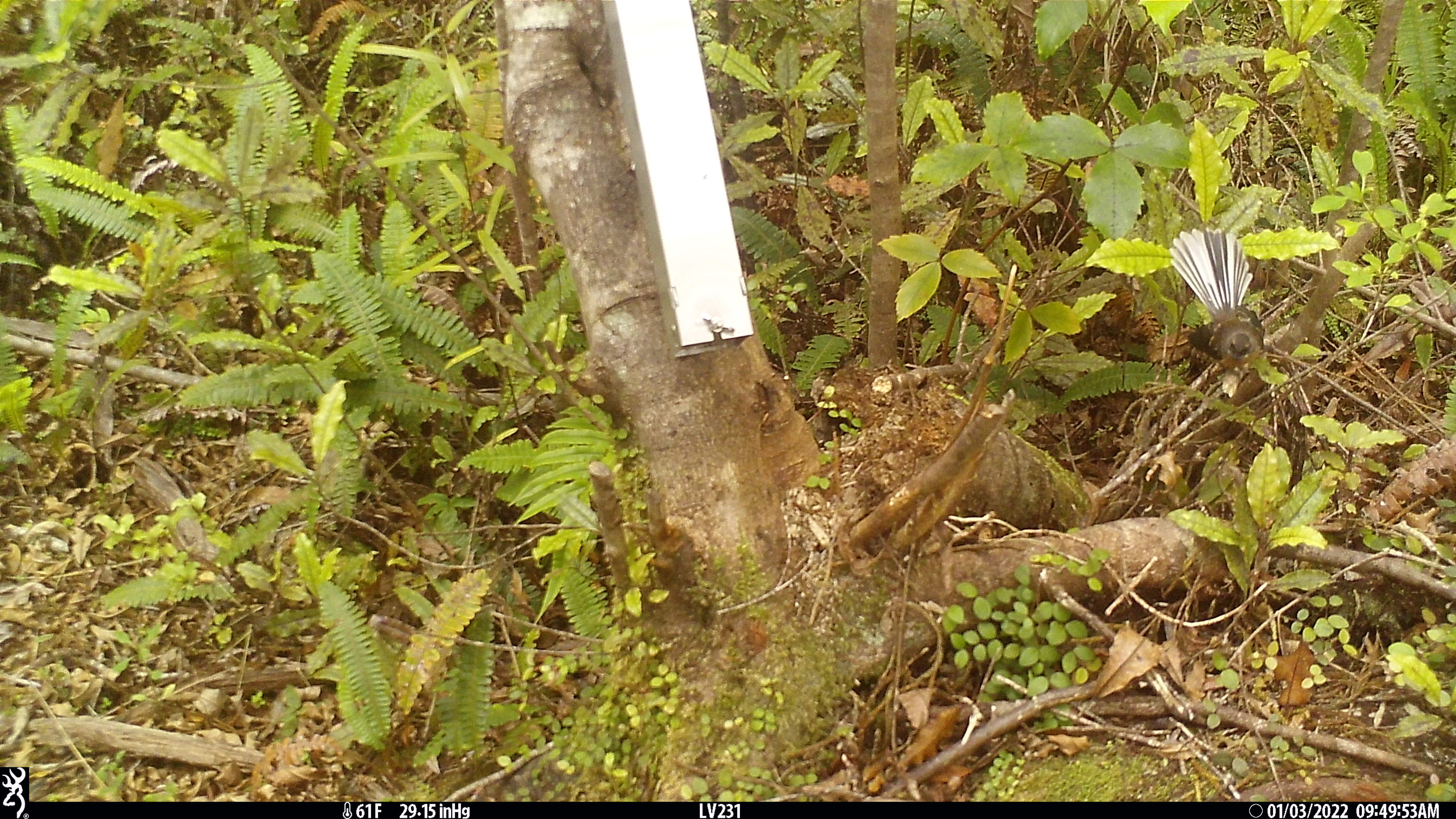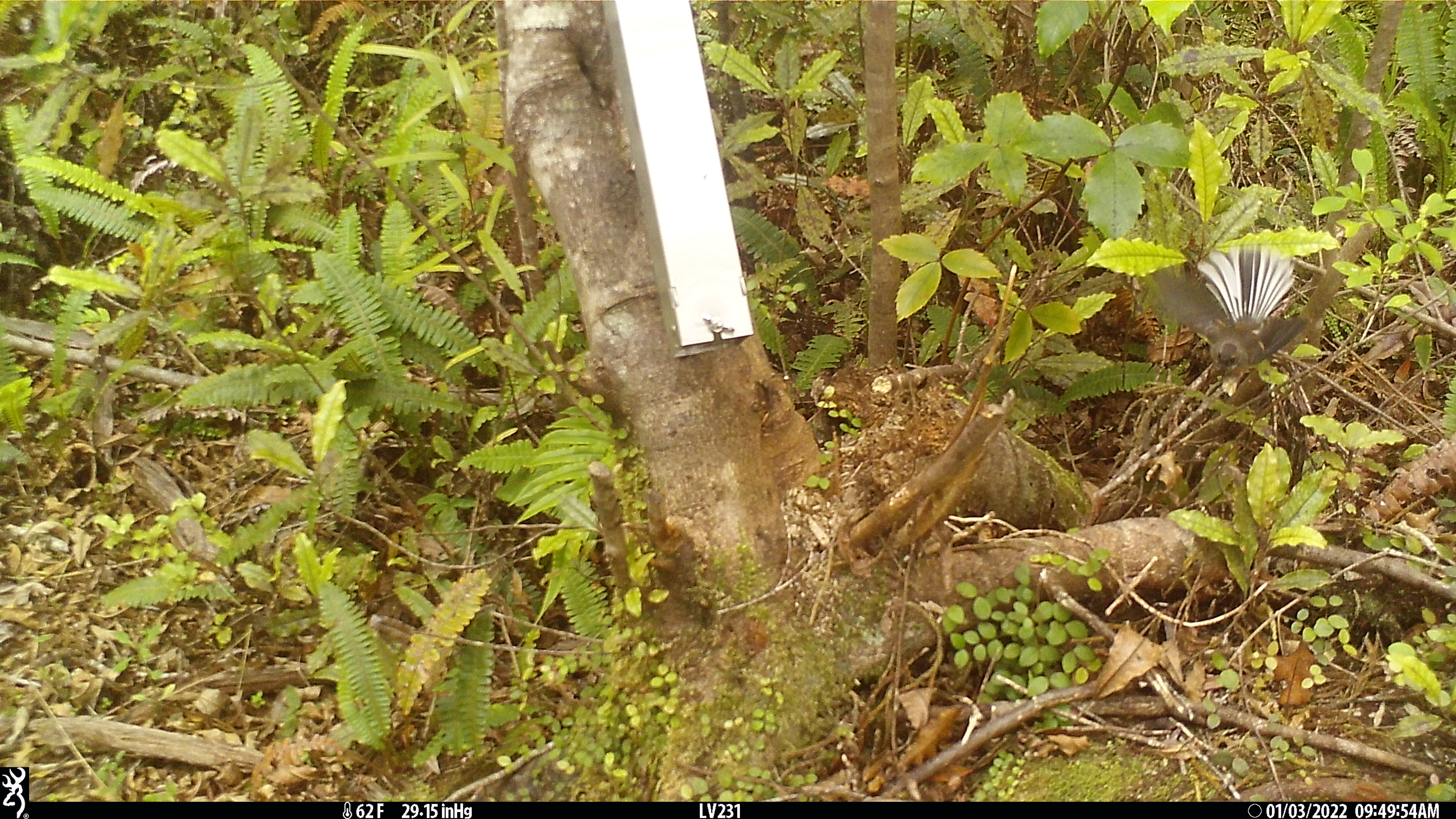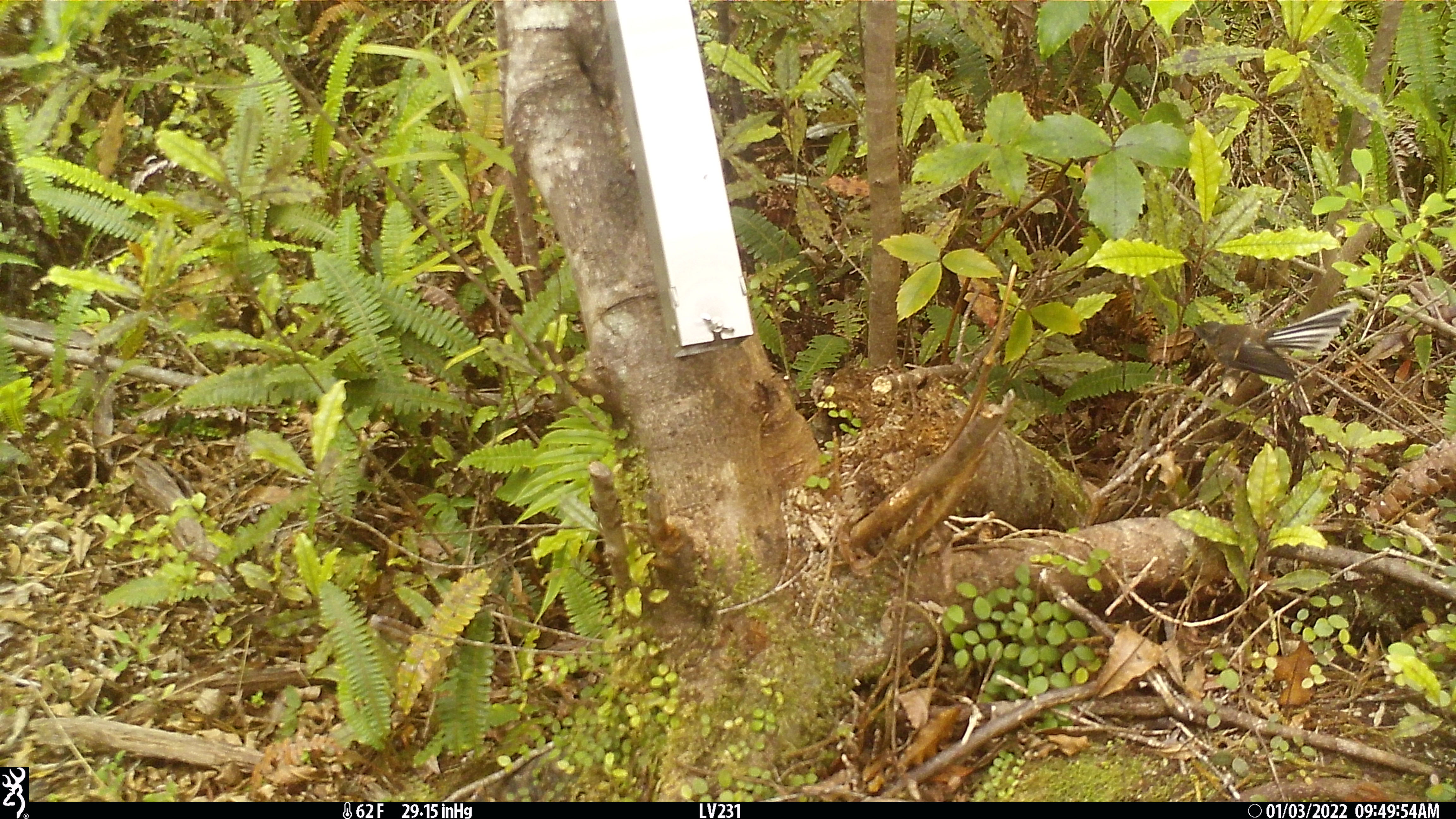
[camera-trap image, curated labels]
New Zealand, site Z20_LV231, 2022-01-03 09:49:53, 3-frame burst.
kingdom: Animalia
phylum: Chordata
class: Aves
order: Passeriformes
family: Rhipiduridae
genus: Rhipidura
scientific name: Rhipidura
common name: fantails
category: fantail